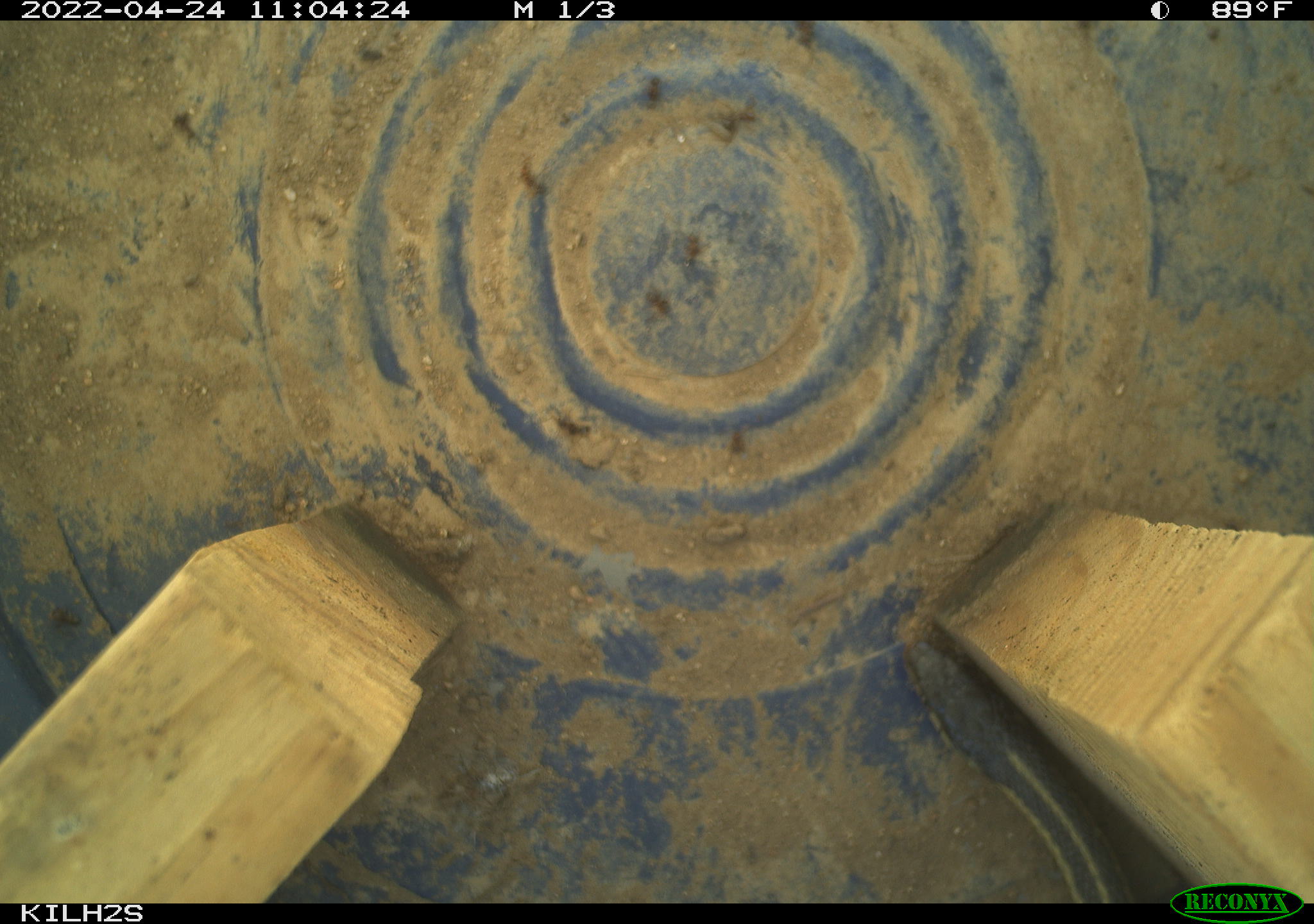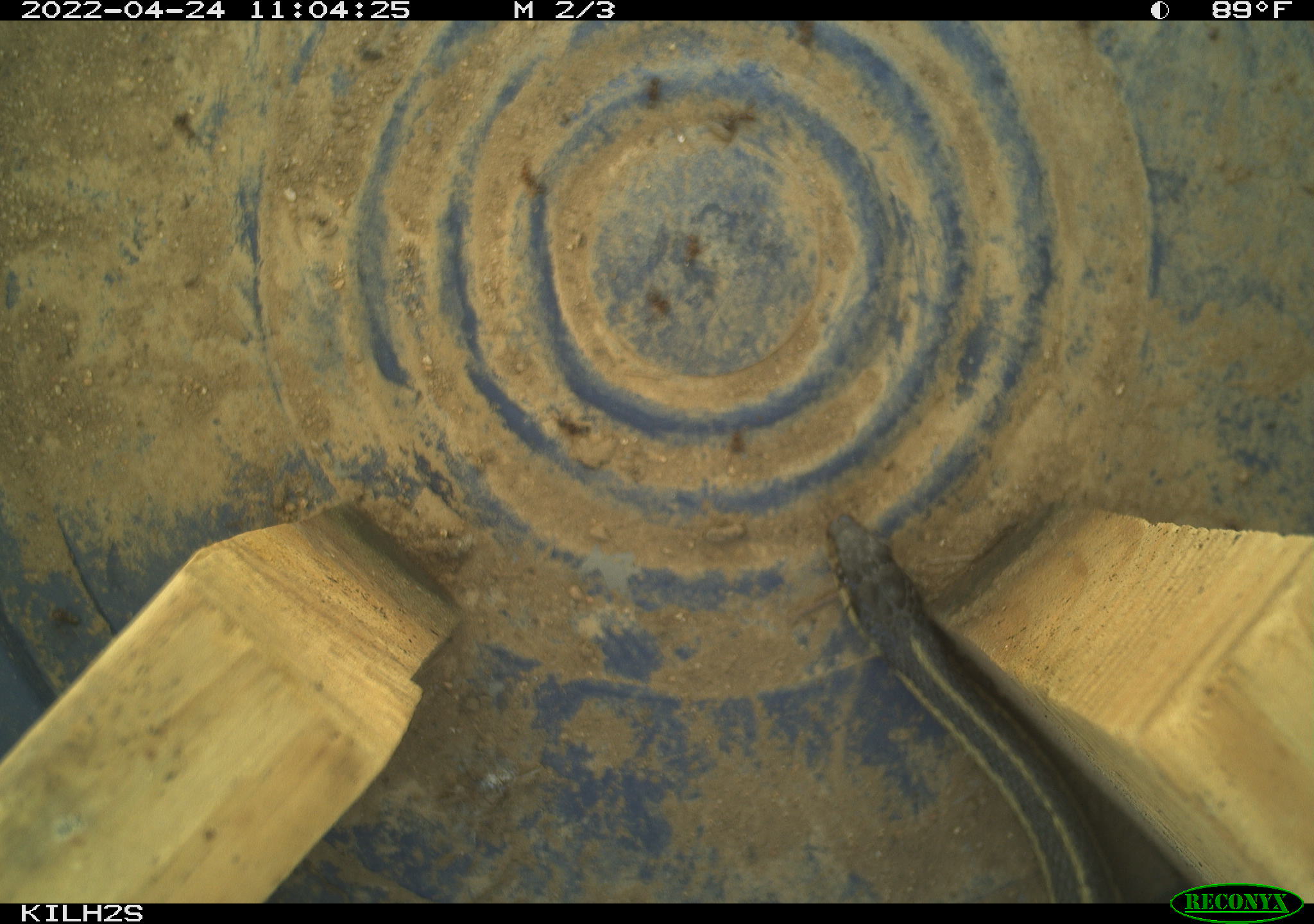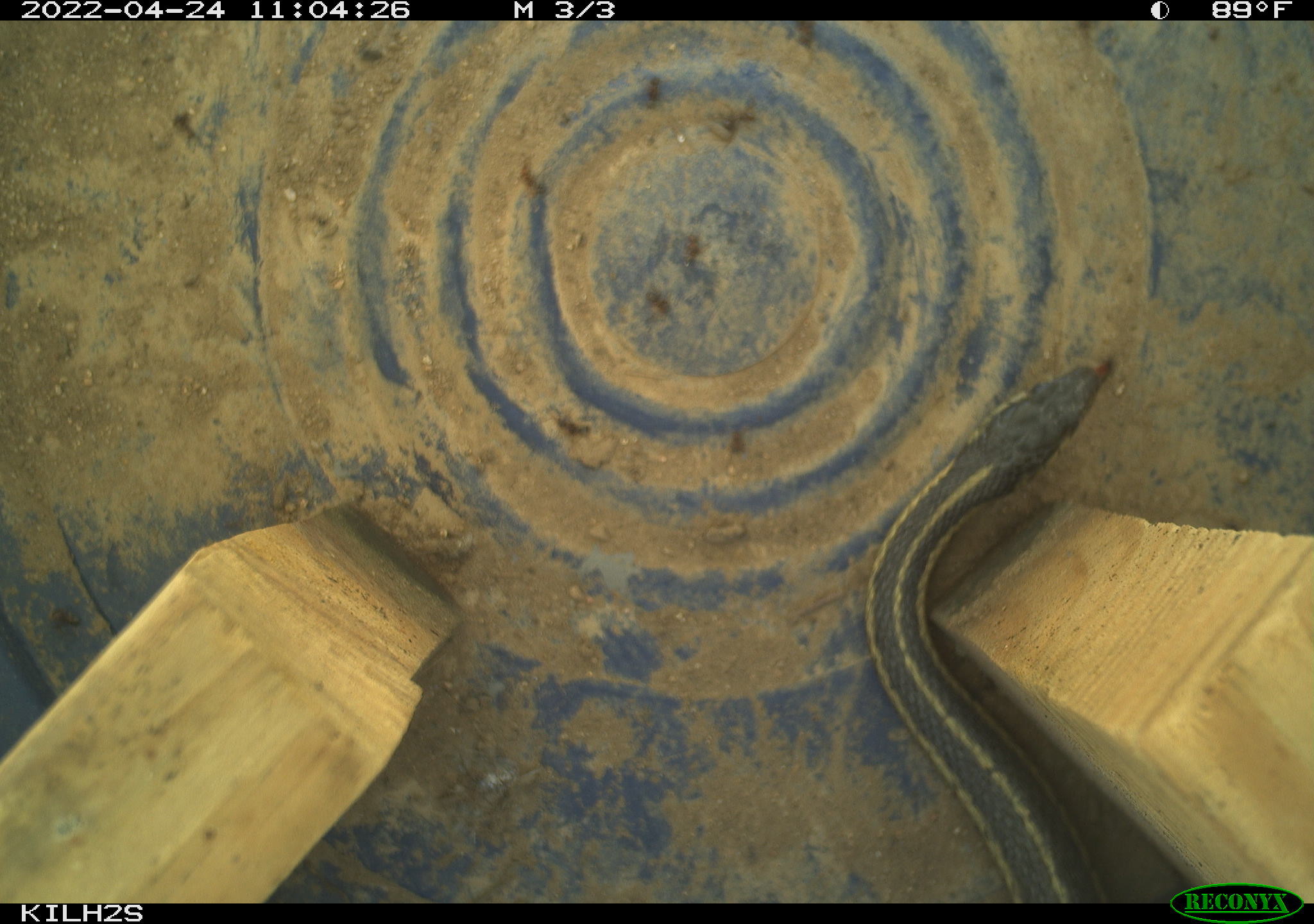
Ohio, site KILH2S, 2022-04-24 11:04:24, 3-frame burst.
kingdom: Animalia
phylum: Chordata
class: Reptilia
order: Squamata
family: Colubridae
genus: Thamnophis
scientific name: Thamnophis sirtalis sirtalis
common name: eastern gartersnake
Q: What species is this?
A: Eastern gartersnake (Thamnophis sirtalis sirtalis).